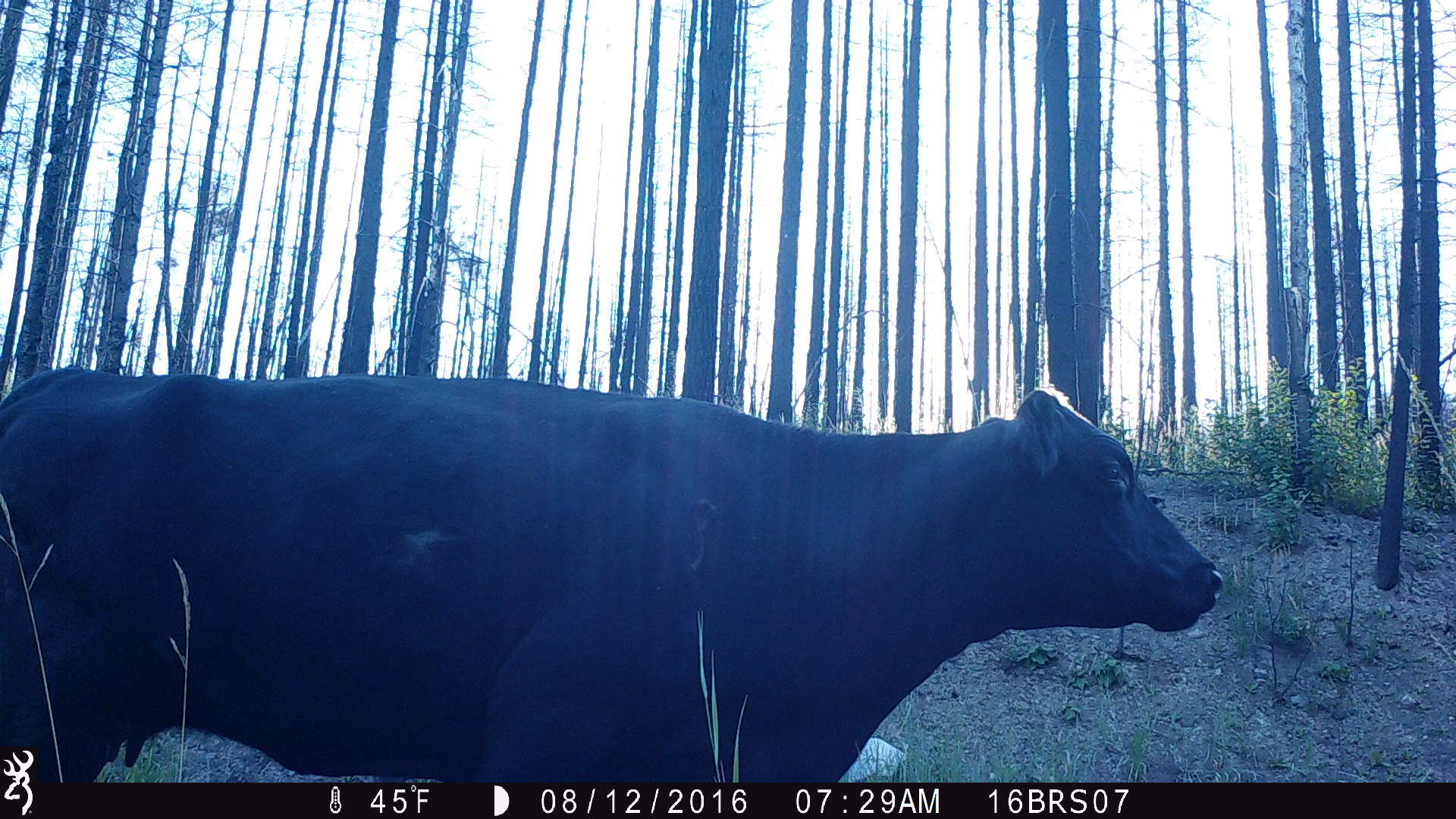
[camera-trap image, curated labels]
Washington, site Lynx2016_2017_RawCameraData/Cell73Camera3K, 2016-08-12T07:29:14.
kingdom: Animalia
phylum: Chordata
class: Mammalia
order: Artiodactyla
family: Bovidae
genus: Bos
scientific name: Bos taurus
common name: domestic cattle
Domestic cattle (Bos taurus). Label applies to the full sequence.